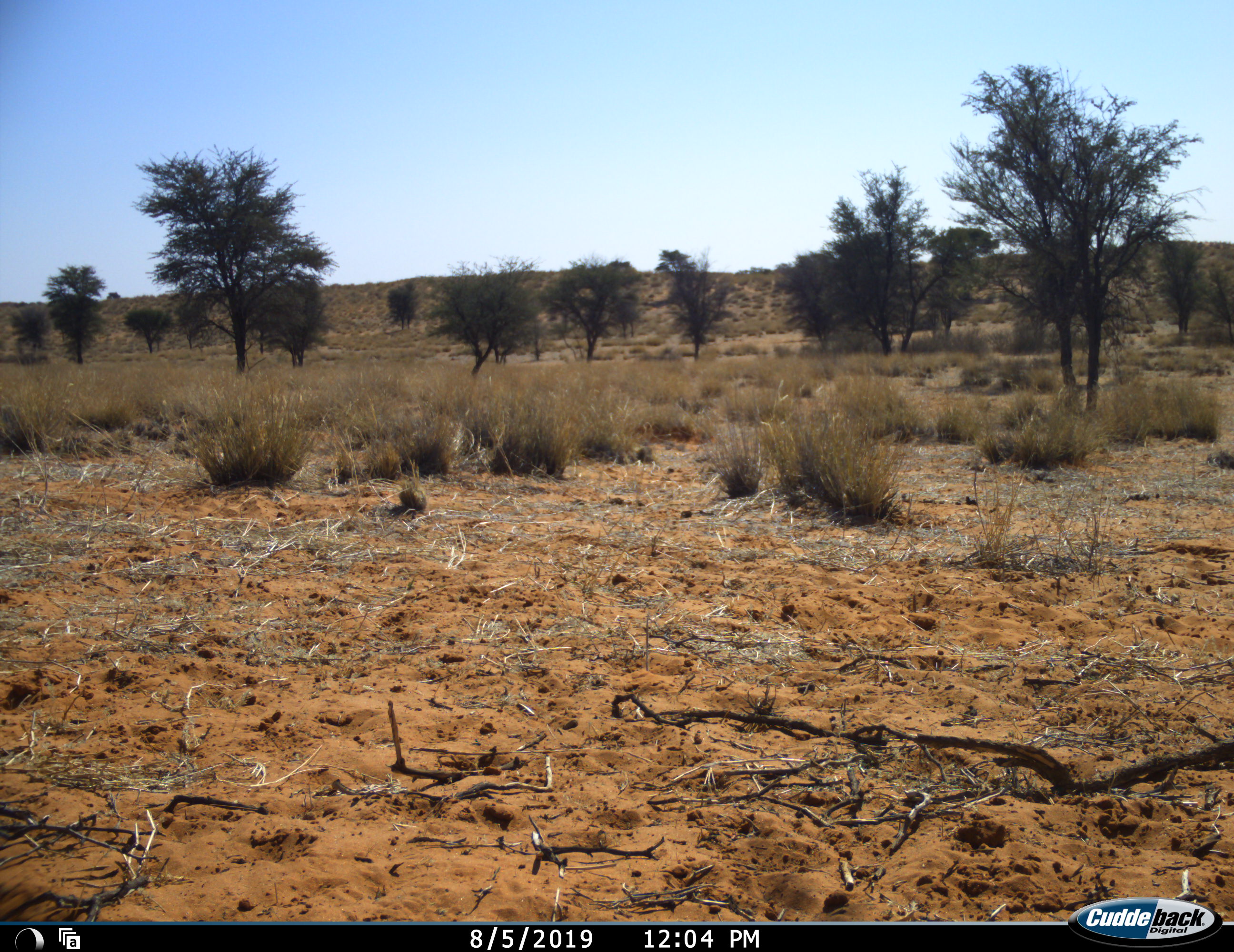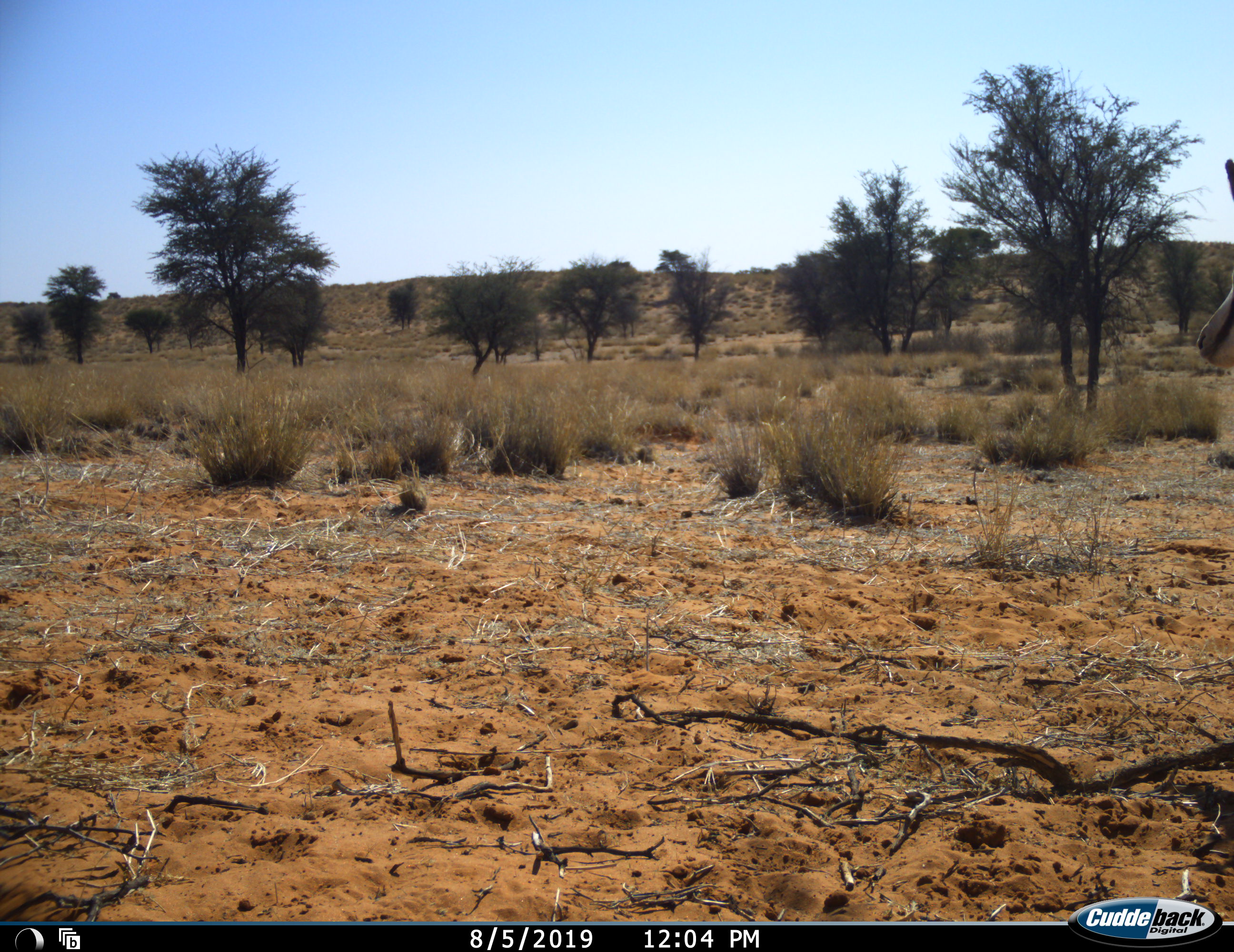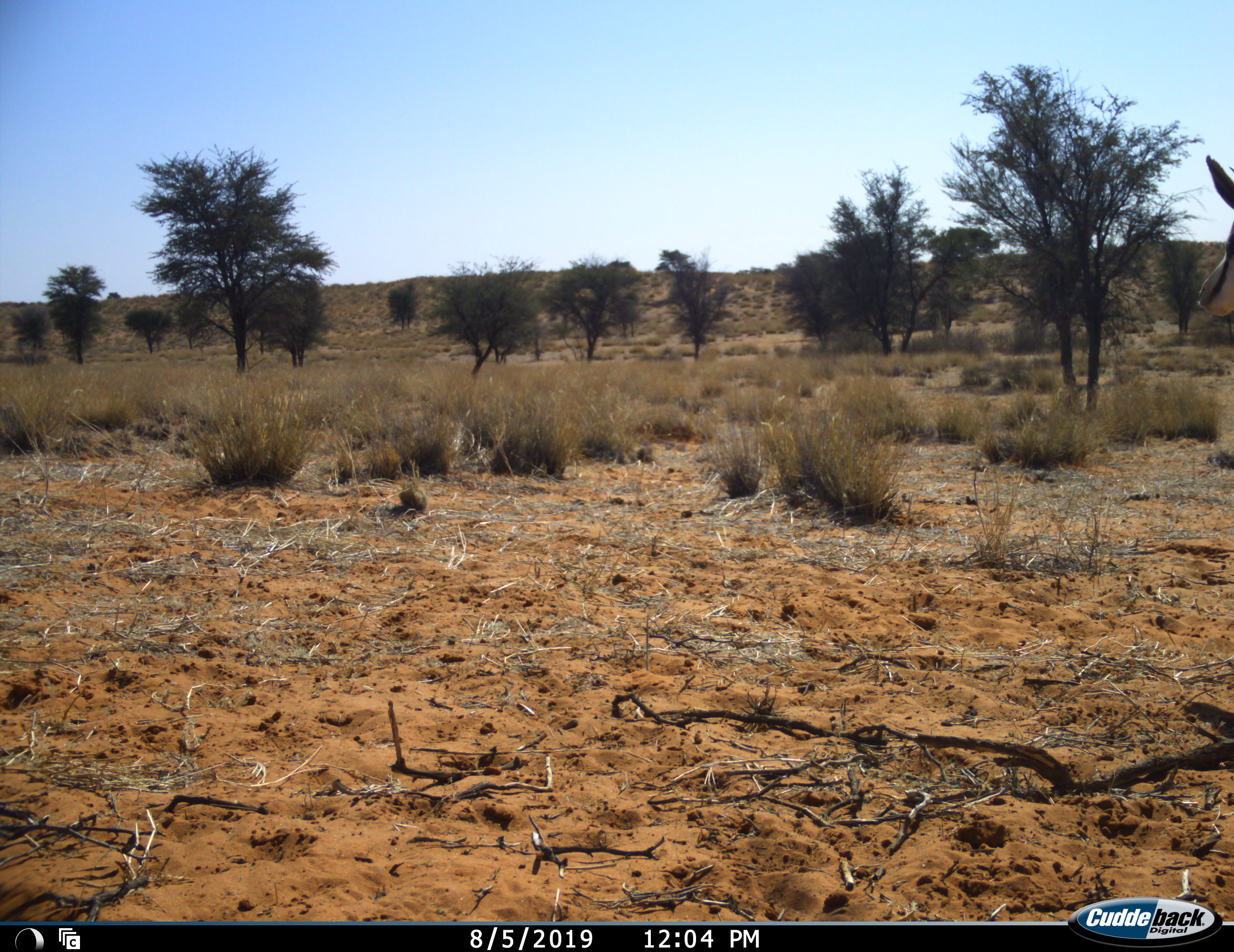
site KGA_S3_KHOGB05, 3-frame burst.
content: unidentified animal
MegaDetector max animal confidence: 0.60